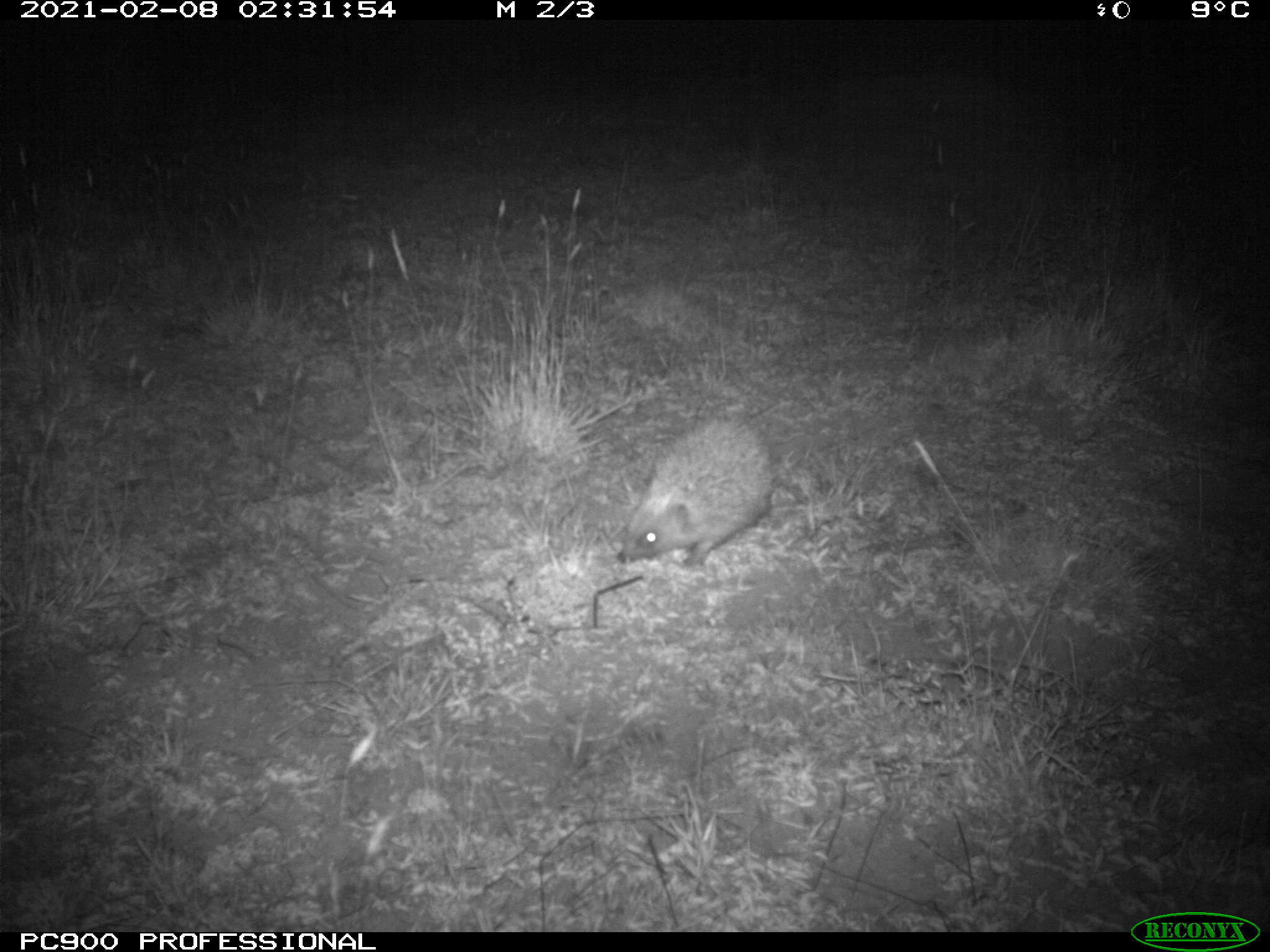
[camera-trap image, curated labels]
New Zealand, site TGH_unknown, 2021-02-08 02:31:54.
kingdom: Animalia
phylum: Chordata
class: Mammalia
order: Eulipotyphla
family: Erinaceidae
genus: Erinaceus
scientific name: Erinaceus europaeus europaeus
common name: european hedgehog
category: hedgehog